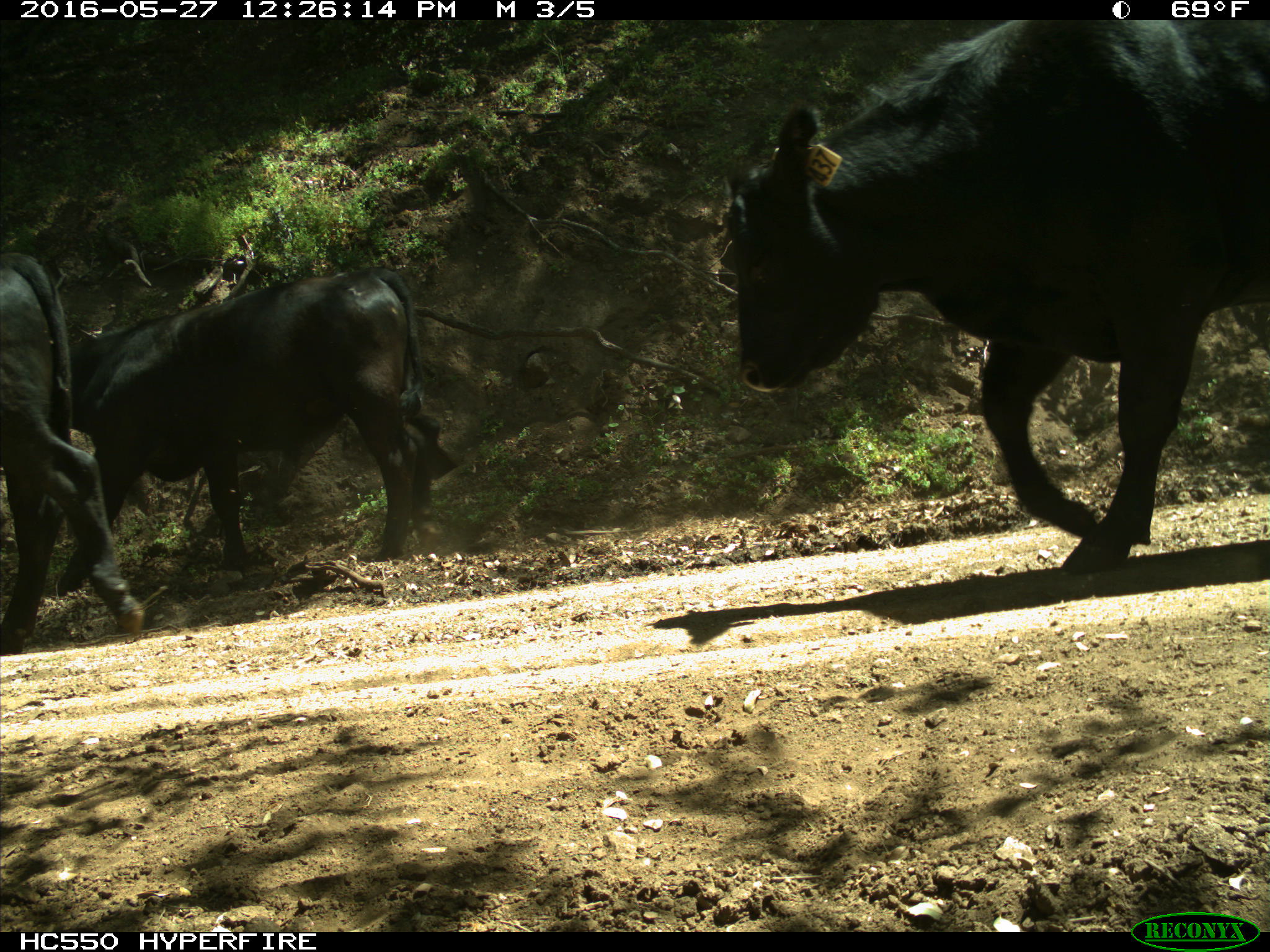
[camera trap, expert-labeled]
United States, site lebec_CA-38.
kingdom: Animalia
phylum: Chordata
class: Mammalia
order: Artiodactyla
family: Bovidae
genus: Bos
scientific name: Bos taurus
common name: domestic cow